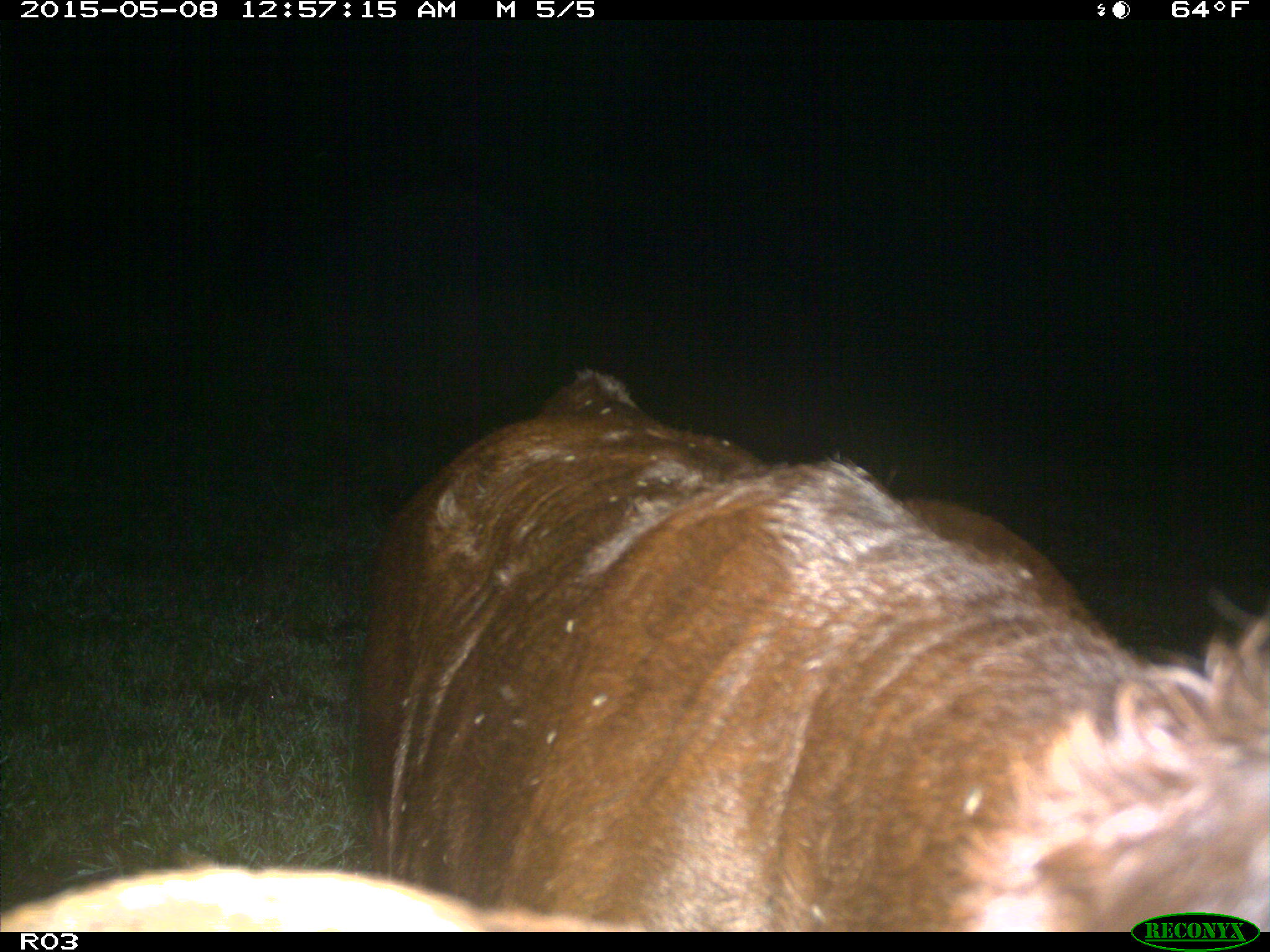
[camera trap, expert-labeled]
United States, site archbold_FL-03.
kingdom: Animalia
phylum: Chordata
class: Mammalia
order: Artiodactyla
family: Bovidae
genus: Bos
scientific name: Bos taurus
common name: domestic cow